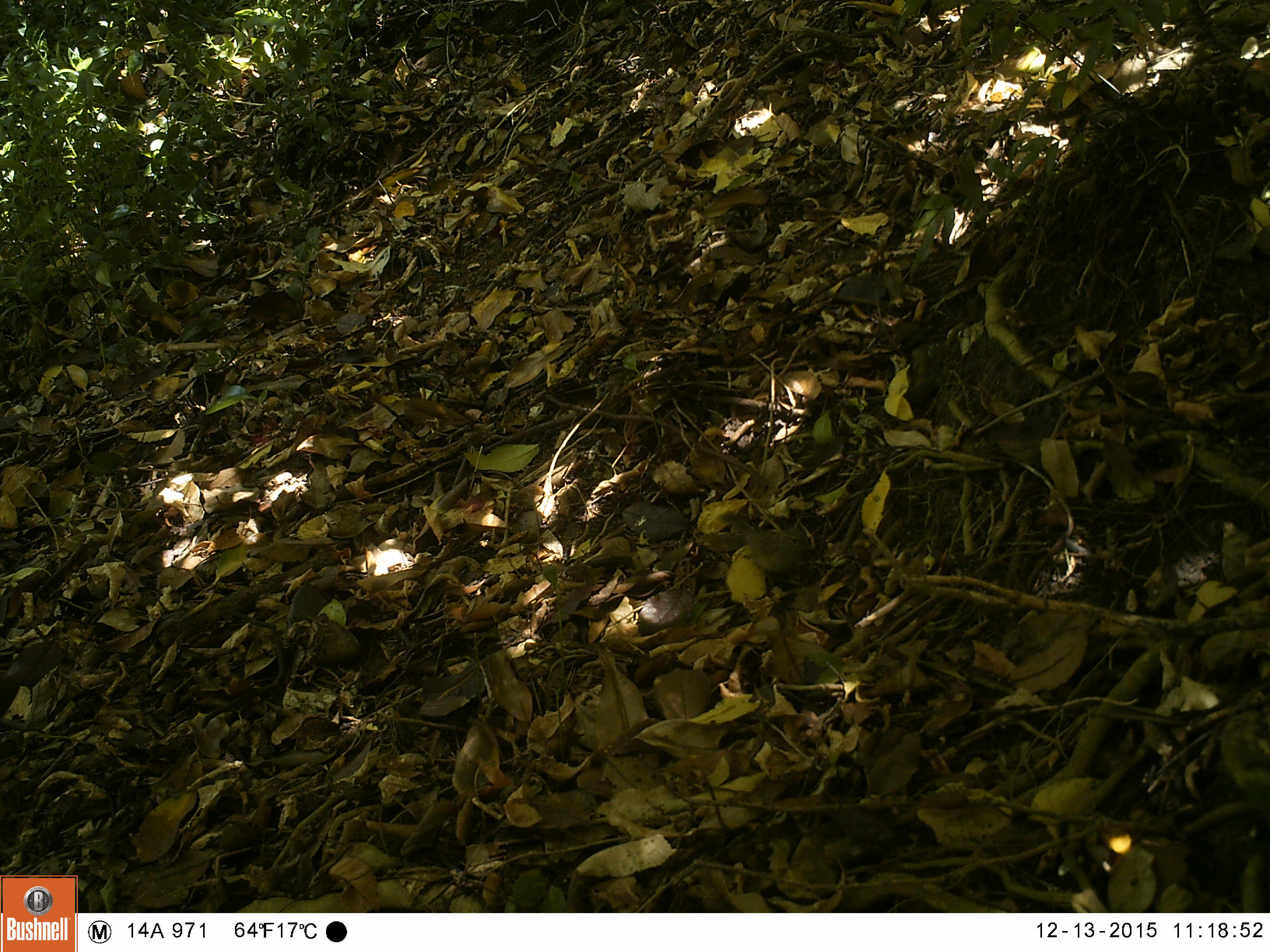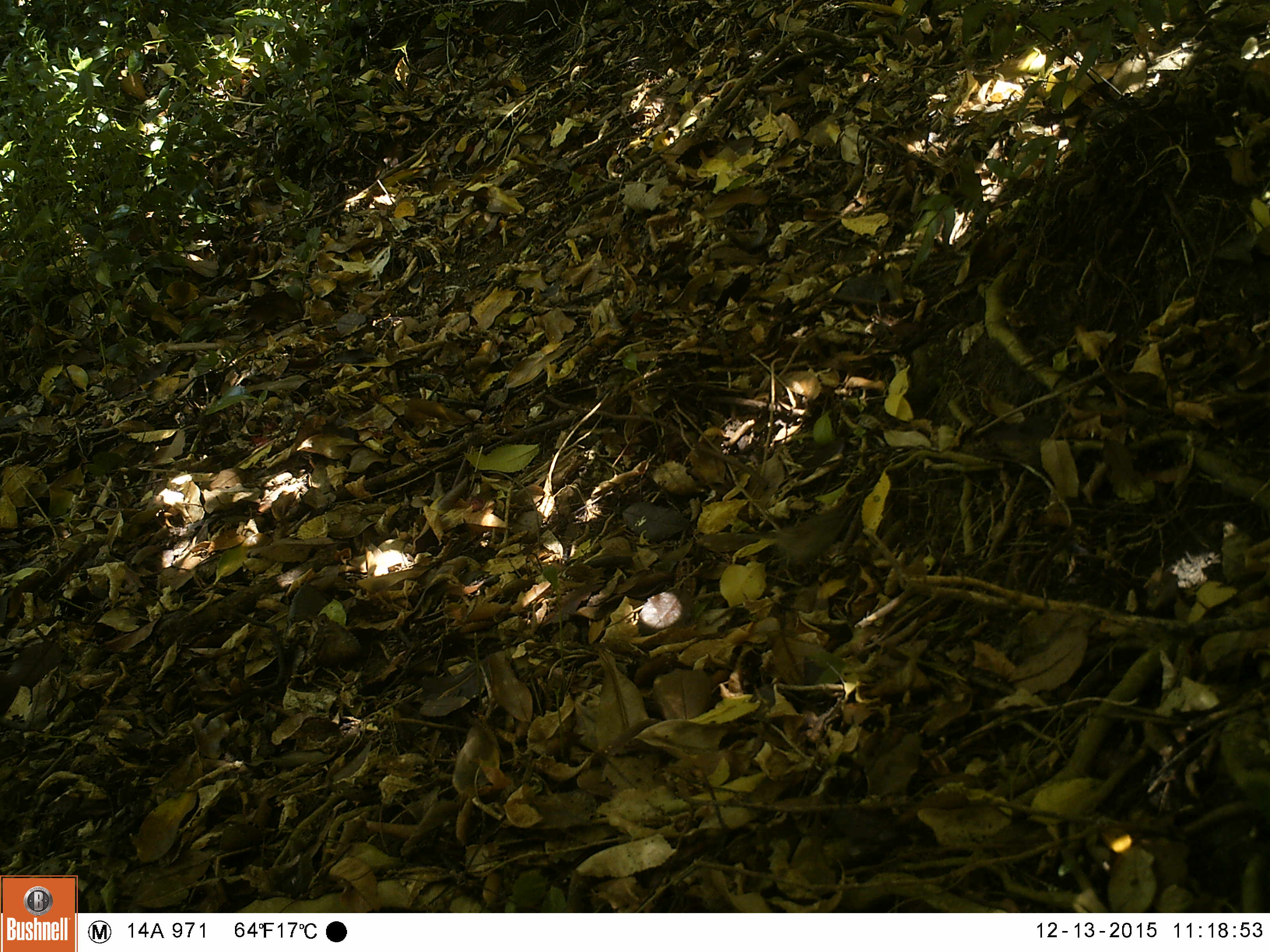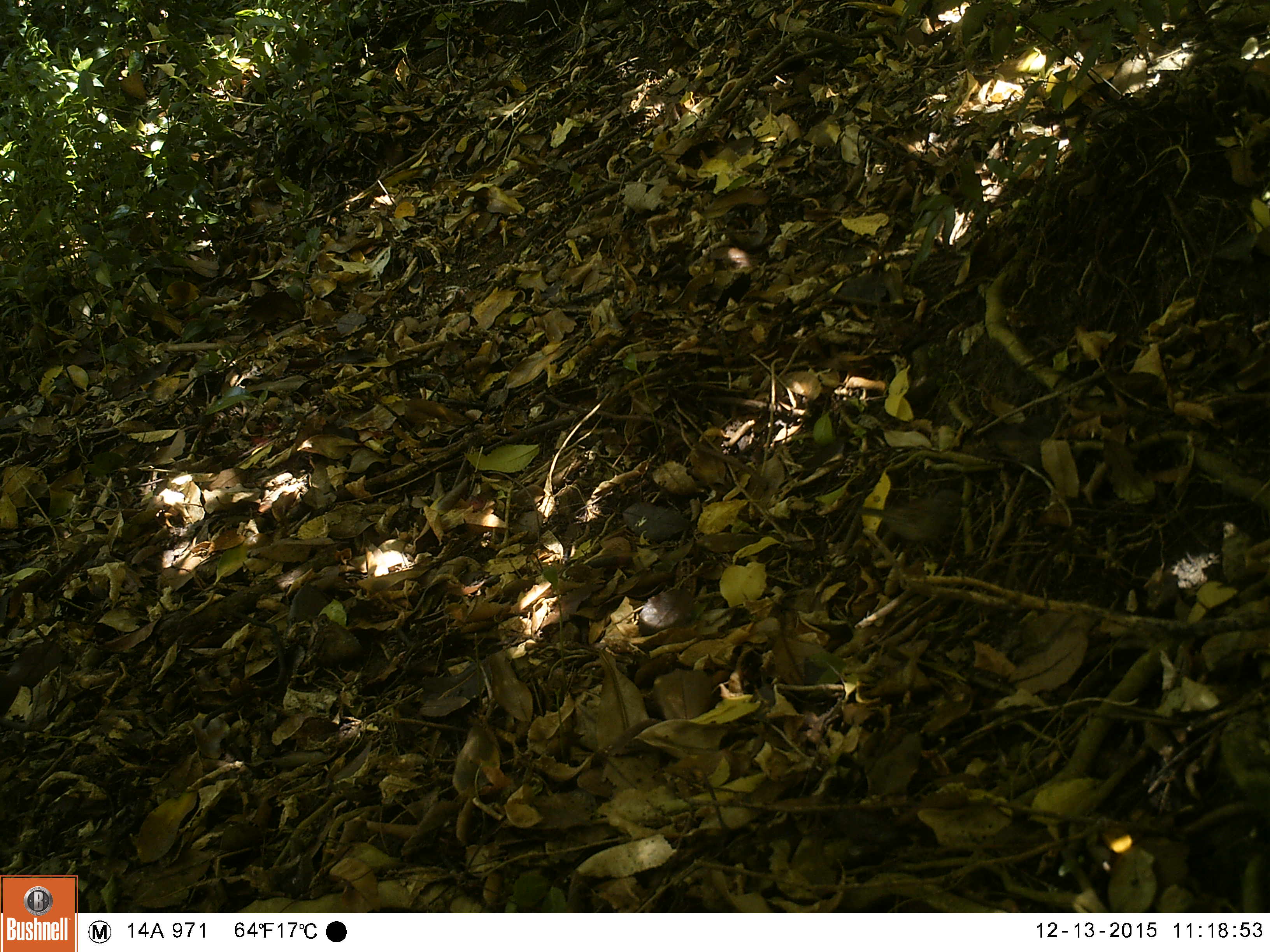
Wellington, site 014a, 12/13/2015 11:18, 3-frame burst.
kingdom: Animalia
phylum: Chordata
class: Aves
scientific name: Aves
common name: bird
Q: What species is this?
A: Bird (Aves).